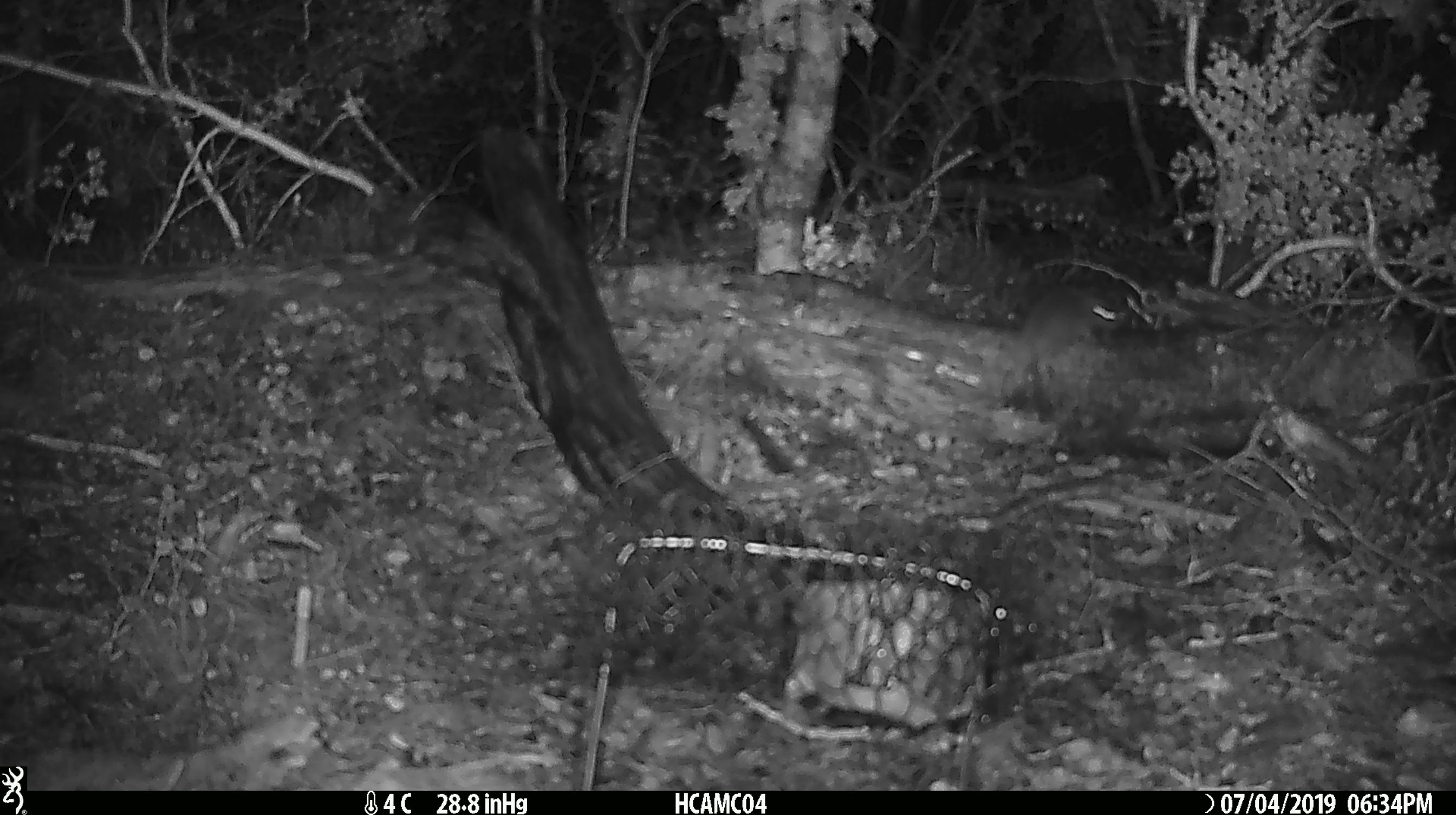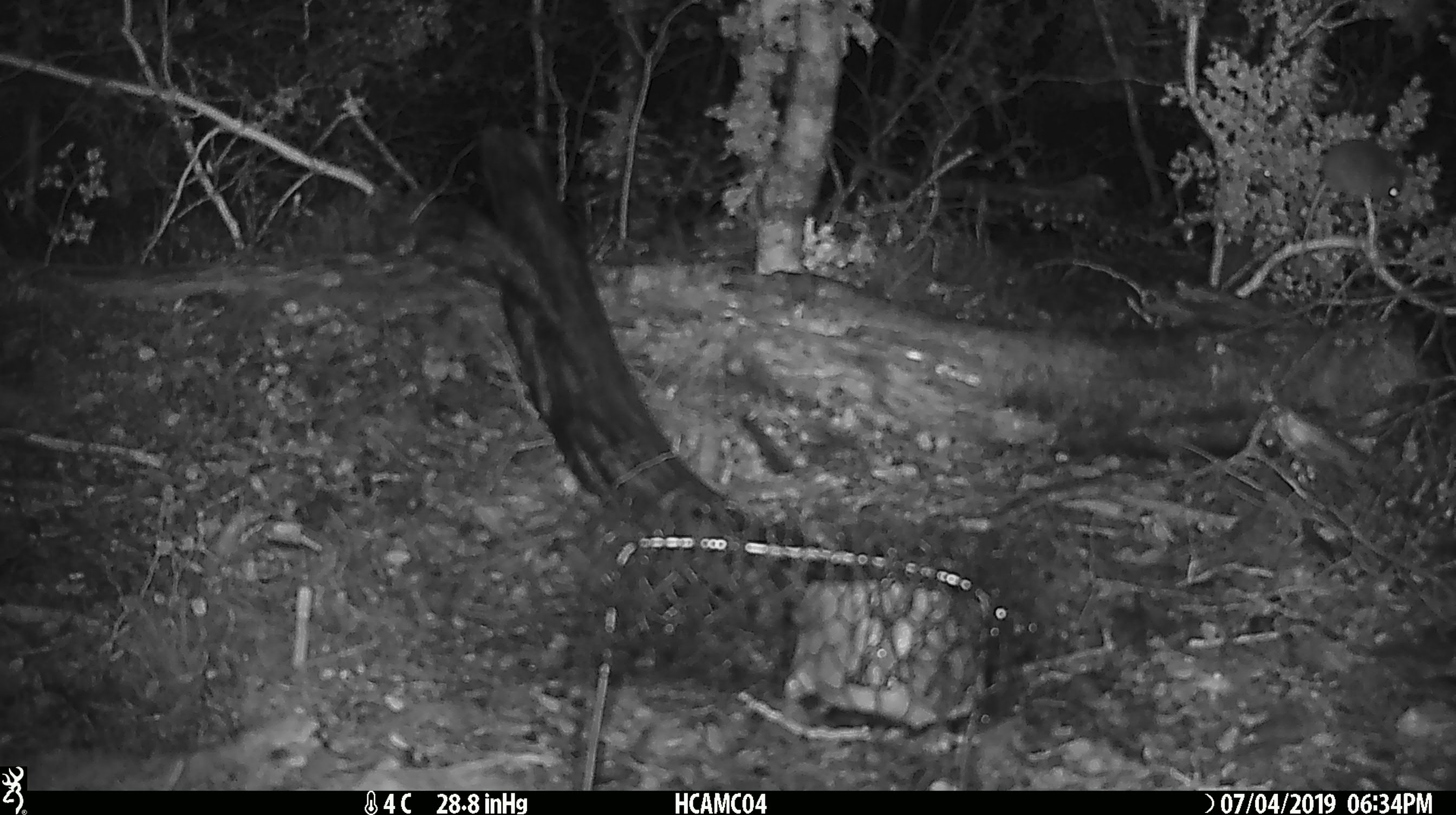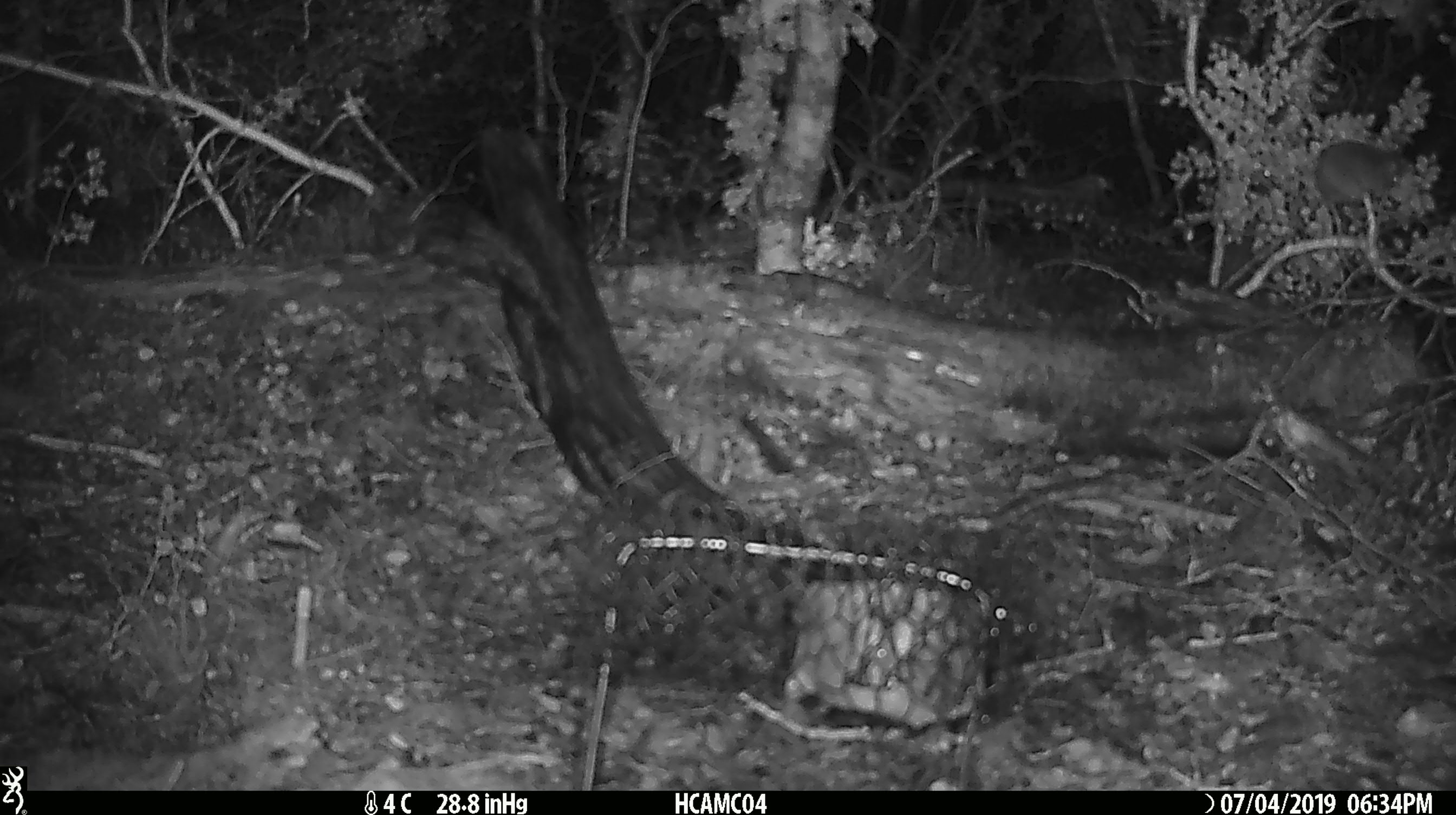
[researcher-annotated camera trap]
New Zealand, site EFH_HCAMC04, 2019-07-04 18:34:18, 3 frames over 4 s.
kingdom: Animalia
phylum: Chordata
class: Mammalia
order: Rodentia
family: Muridae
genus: Mus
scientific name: Mus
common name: mouse